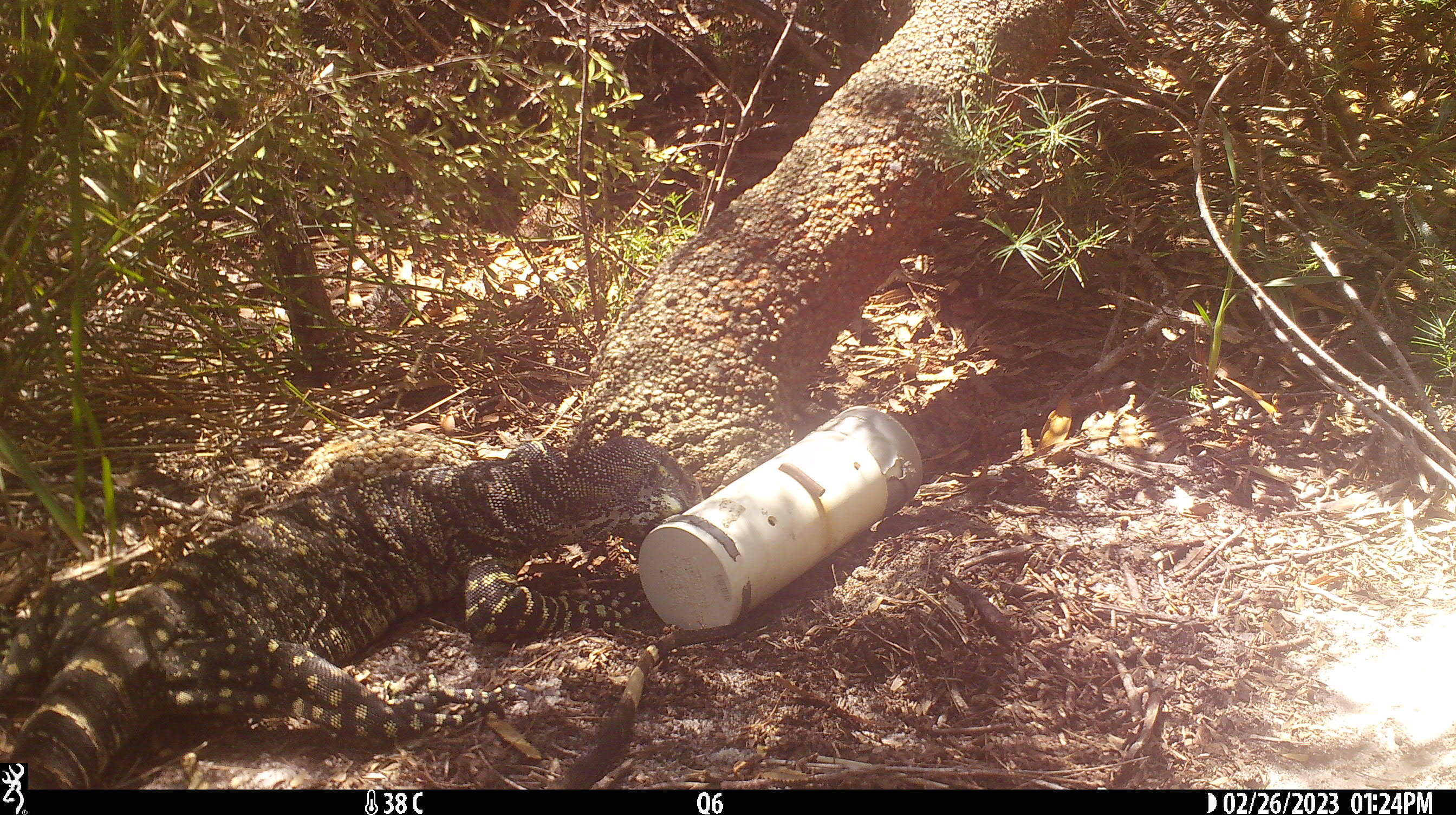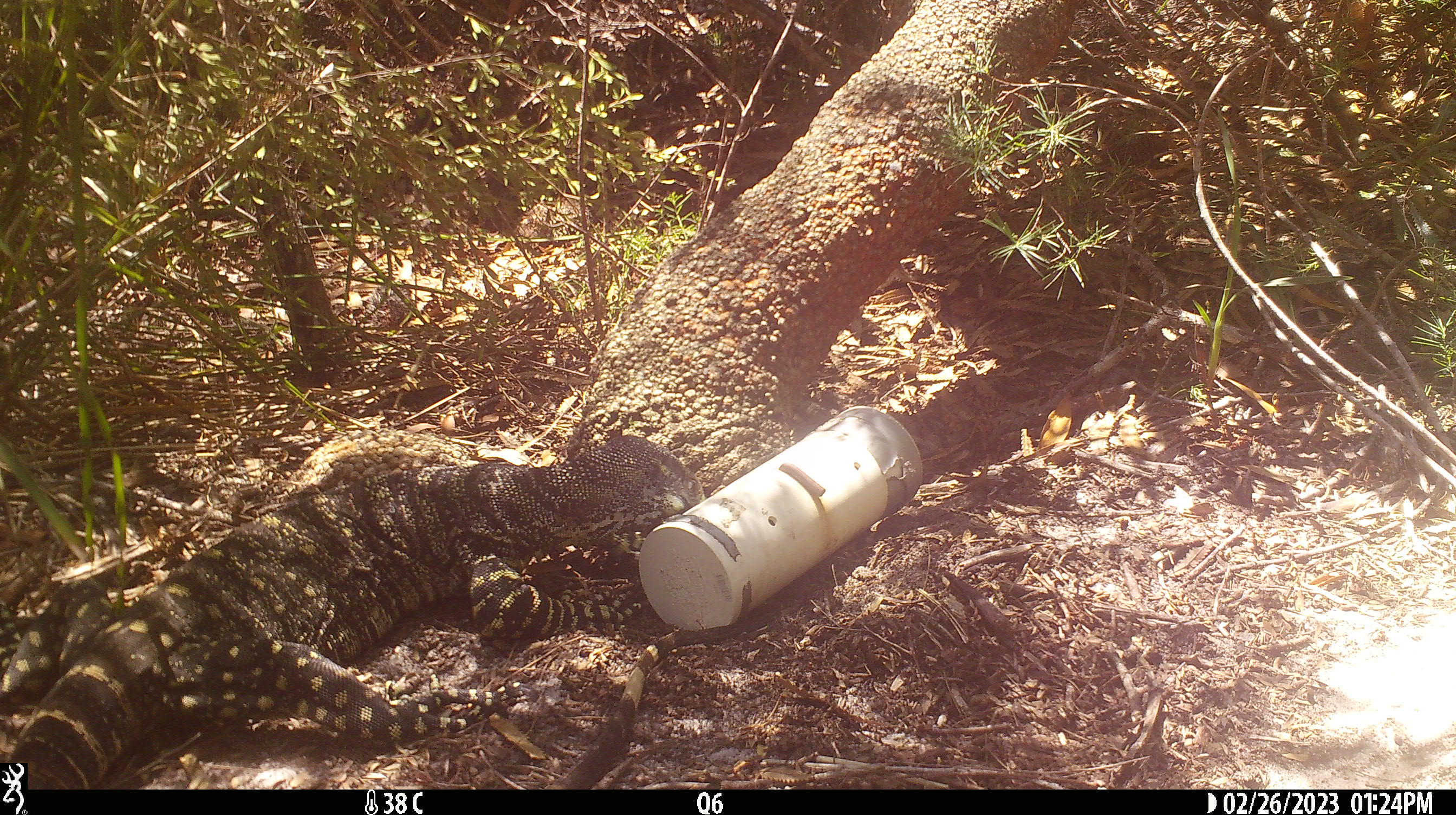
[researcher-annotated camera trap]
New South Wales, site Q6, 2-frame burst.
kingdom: Animalia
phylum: Chordata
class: Reptilia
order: Squamata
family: Varanidae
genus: Varanus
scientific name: Varanus varius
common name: lace monitor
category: goanna